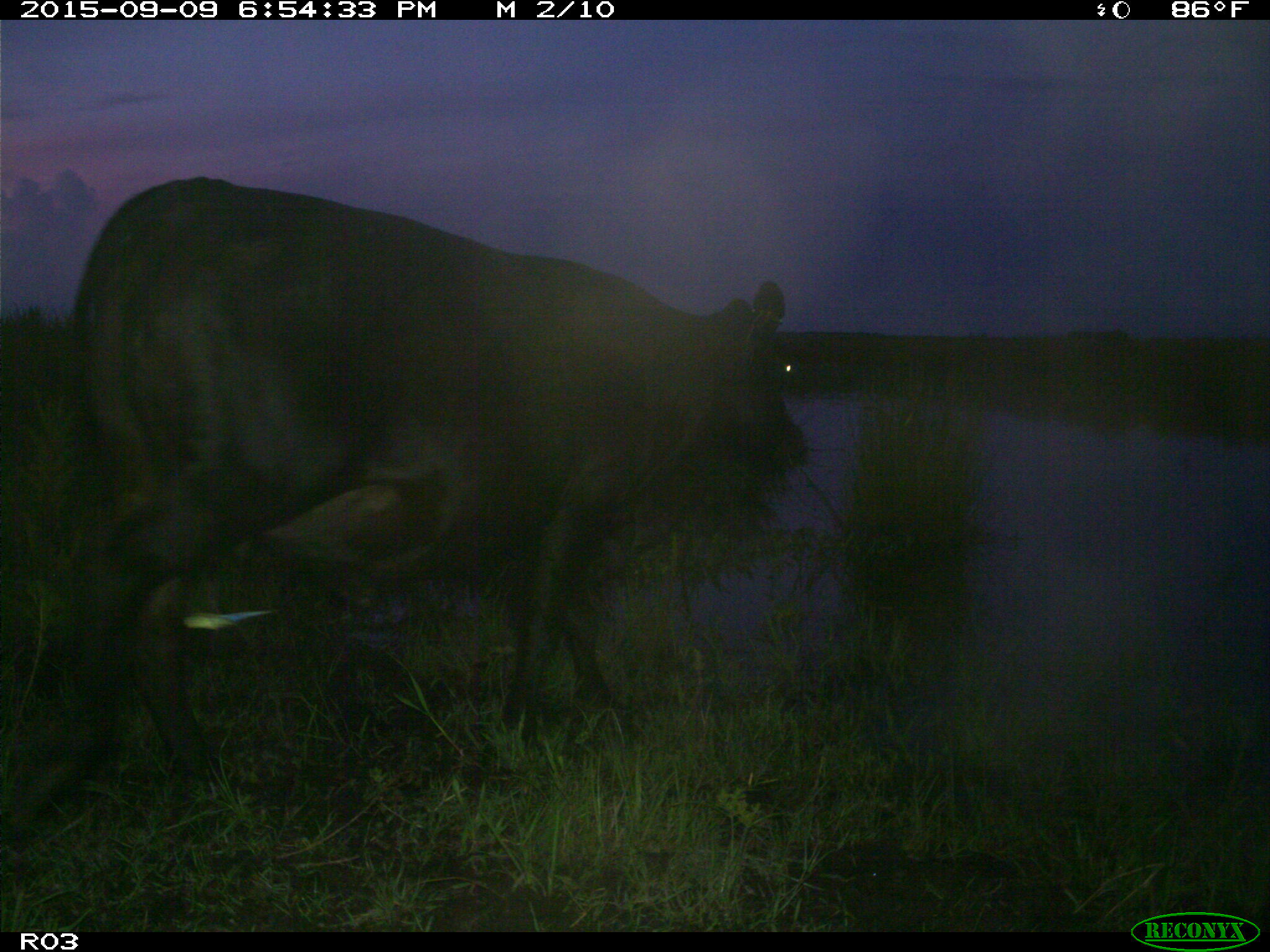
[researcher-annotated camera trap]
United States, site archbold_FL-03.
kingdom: Animalia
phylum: Chordata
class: Mammalia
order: Artiodactyla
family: Bovidae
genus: Bos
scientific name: Bos taurus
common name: domestic cow